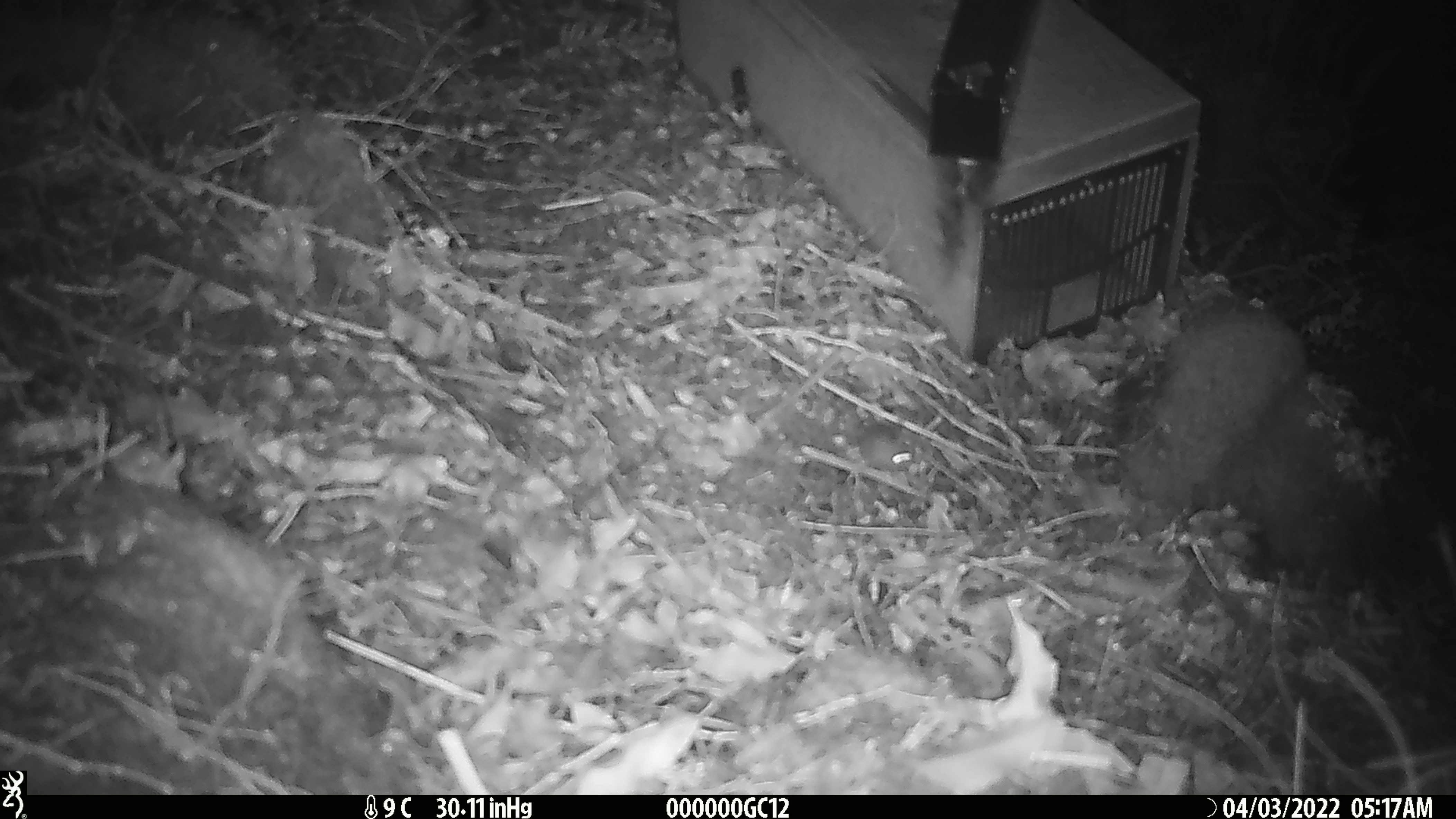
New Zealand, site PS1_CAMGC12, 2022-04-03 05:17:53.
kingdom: Animalia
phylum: Chordata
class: Mammalia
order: Rodentia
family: Muridae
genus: Mus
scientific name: Mus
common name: mouse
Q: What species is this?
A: Mouse (Mus).